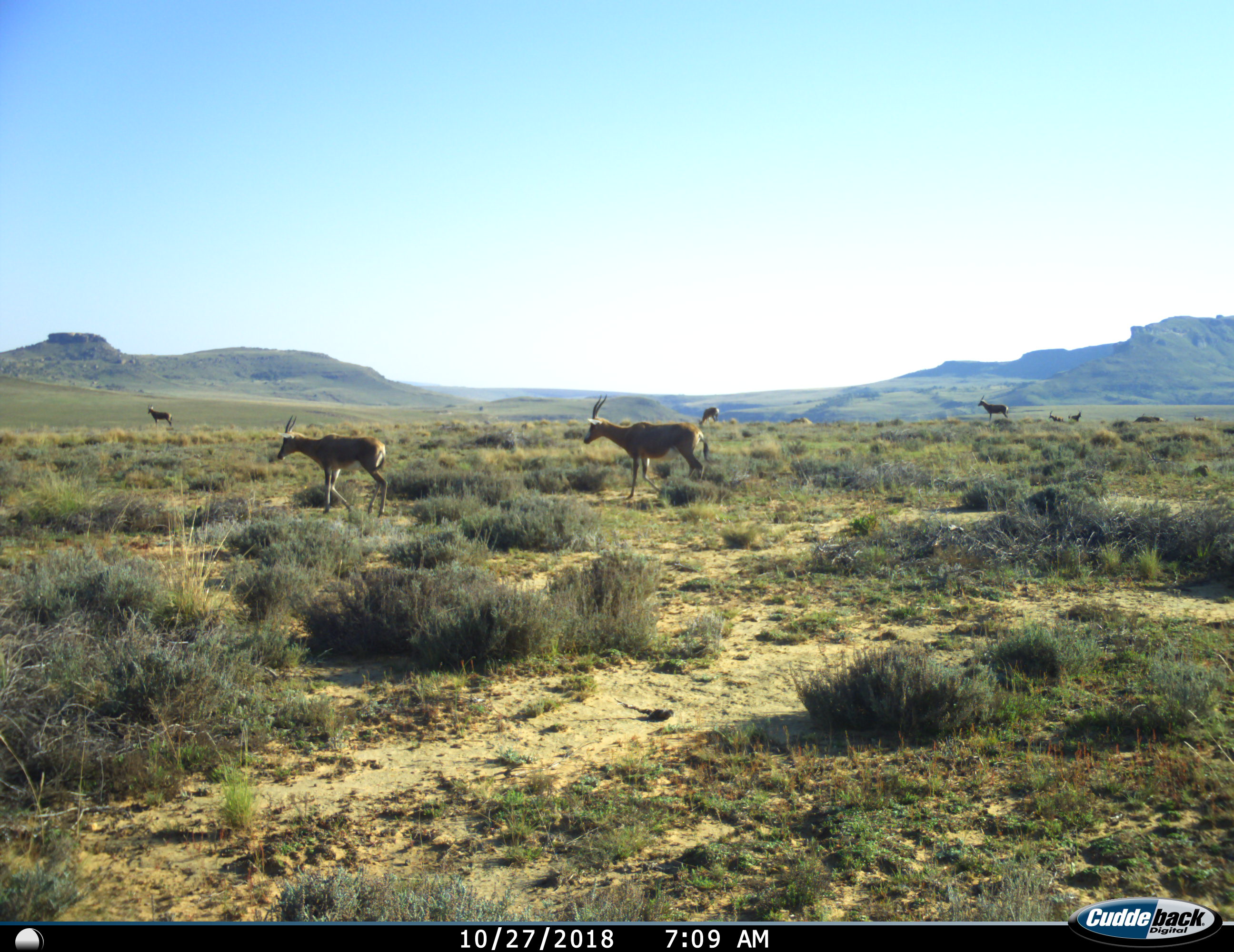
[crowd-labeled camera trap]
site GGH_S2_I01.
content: unidentified animal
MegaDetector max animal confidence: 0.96